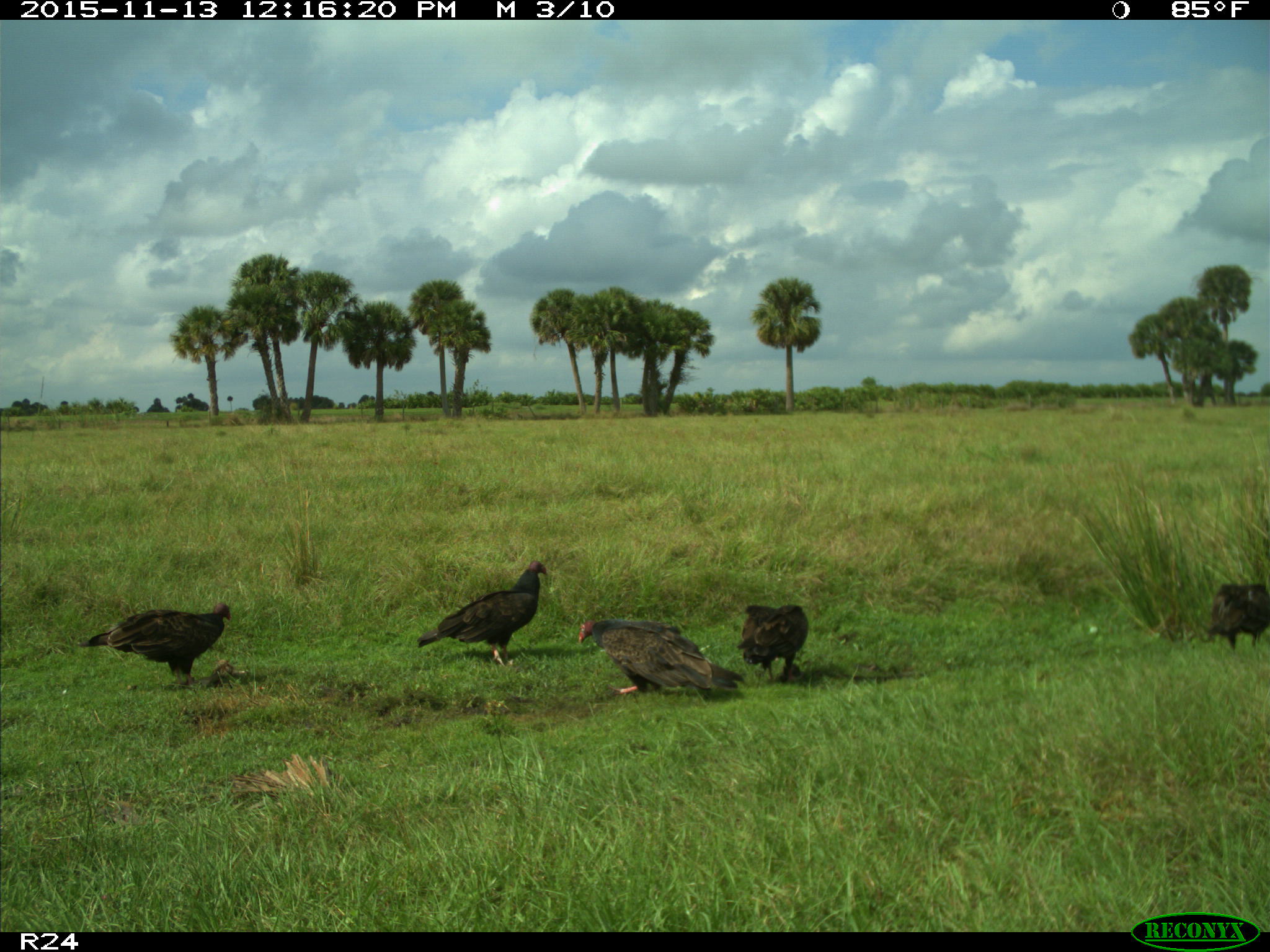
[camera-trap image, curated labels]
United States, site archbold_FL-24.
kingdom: Animalia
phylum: Chordata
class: Aves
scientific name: Aves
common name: birds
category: unidentified bird